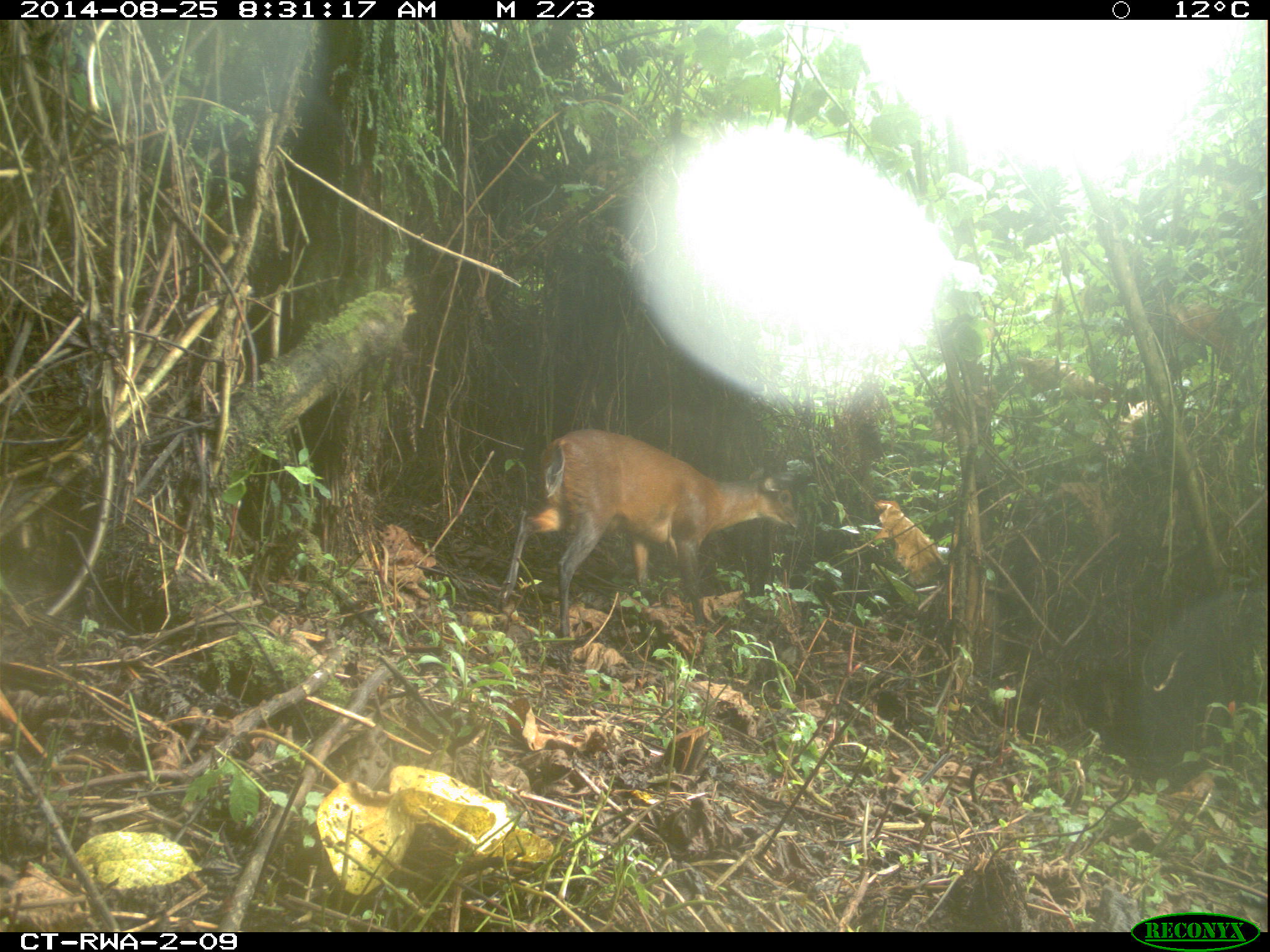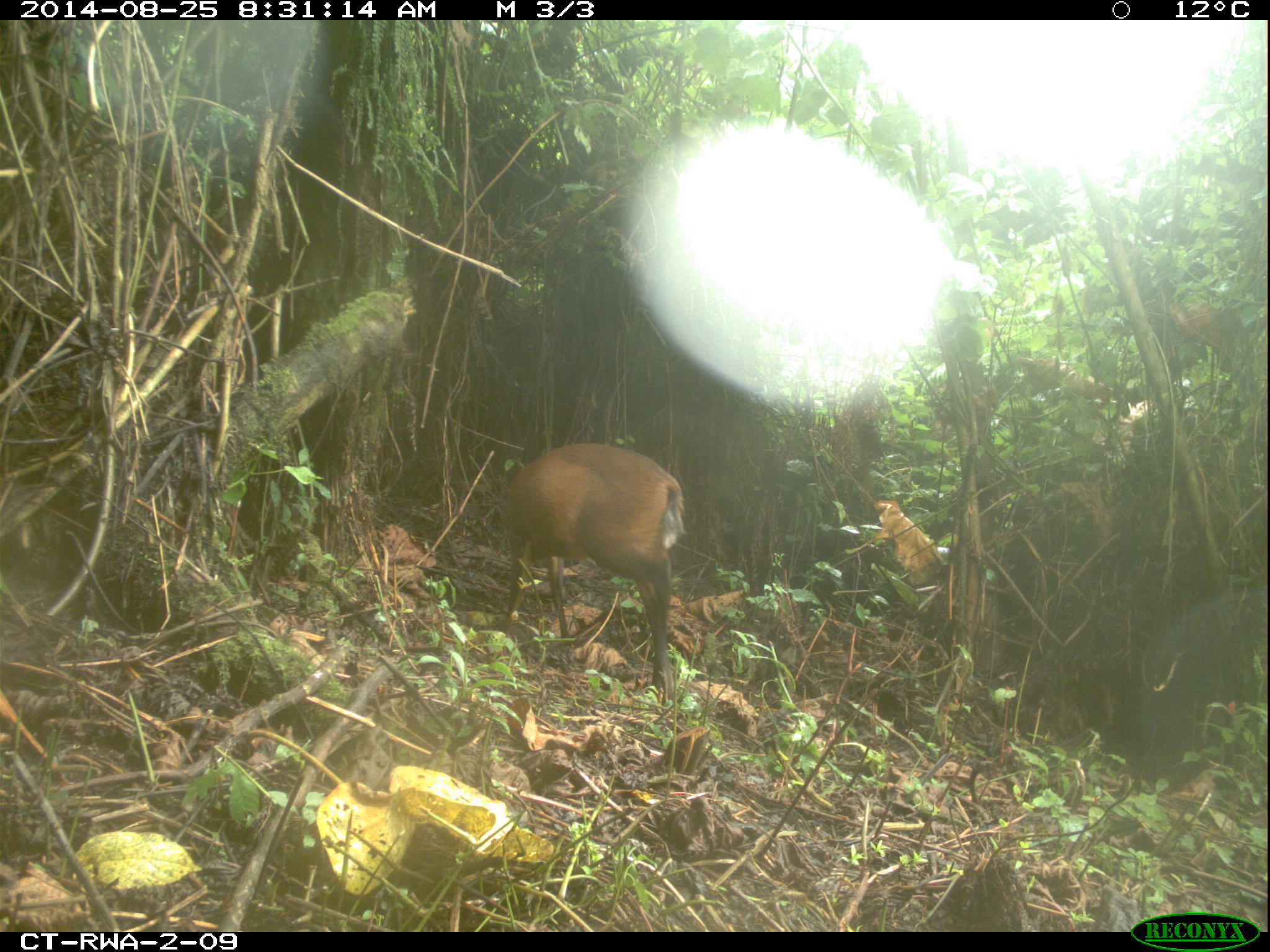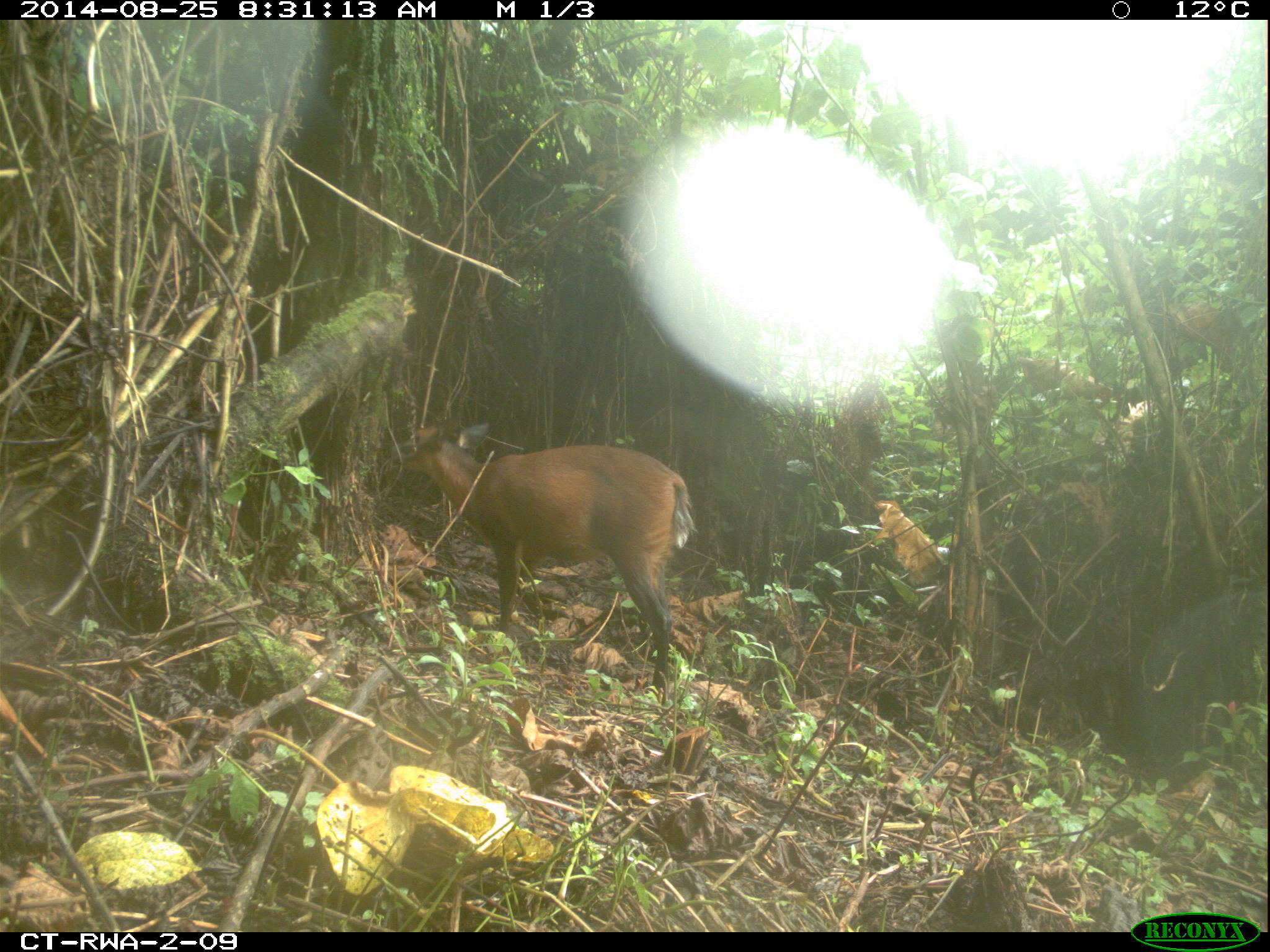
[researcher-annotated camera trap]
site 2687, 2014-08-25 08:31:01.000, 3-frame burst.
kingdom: Animalia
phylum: Chordata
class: Mammalia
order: Artiodactyla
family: Bovidae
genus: Cephalophus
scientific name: Cephalophus nigrifrons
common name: black-fronted duiker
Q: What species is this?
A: Cephalophus nigrifrons (black-fronted duiker).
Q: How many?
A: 1.